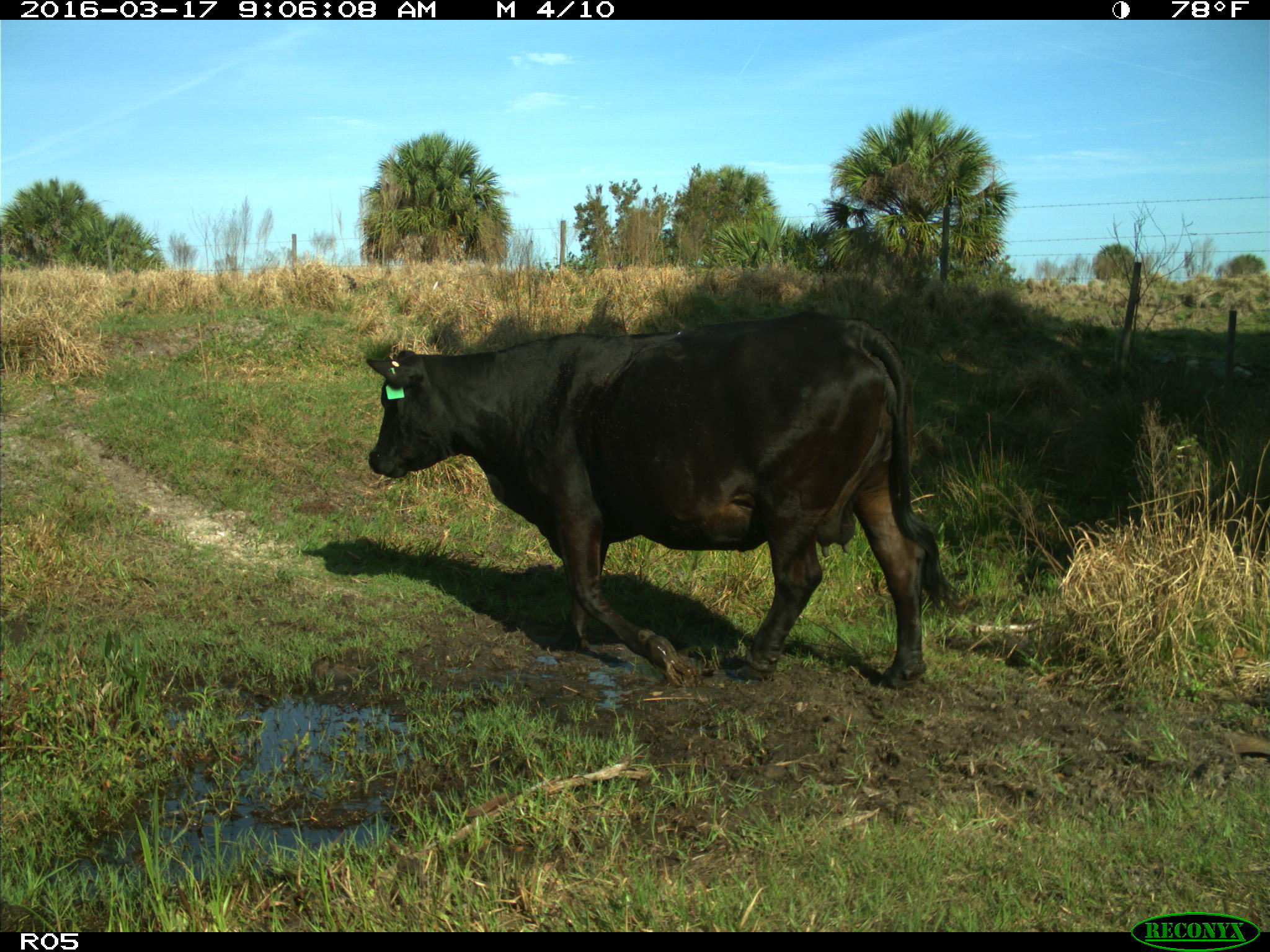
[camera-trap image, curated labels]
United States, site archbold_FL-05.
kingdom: Animalia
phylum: Chordata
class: Mammalia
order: Artiodactyla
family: Bovidae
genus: Bos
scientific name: Bos taurus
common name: domestic cow